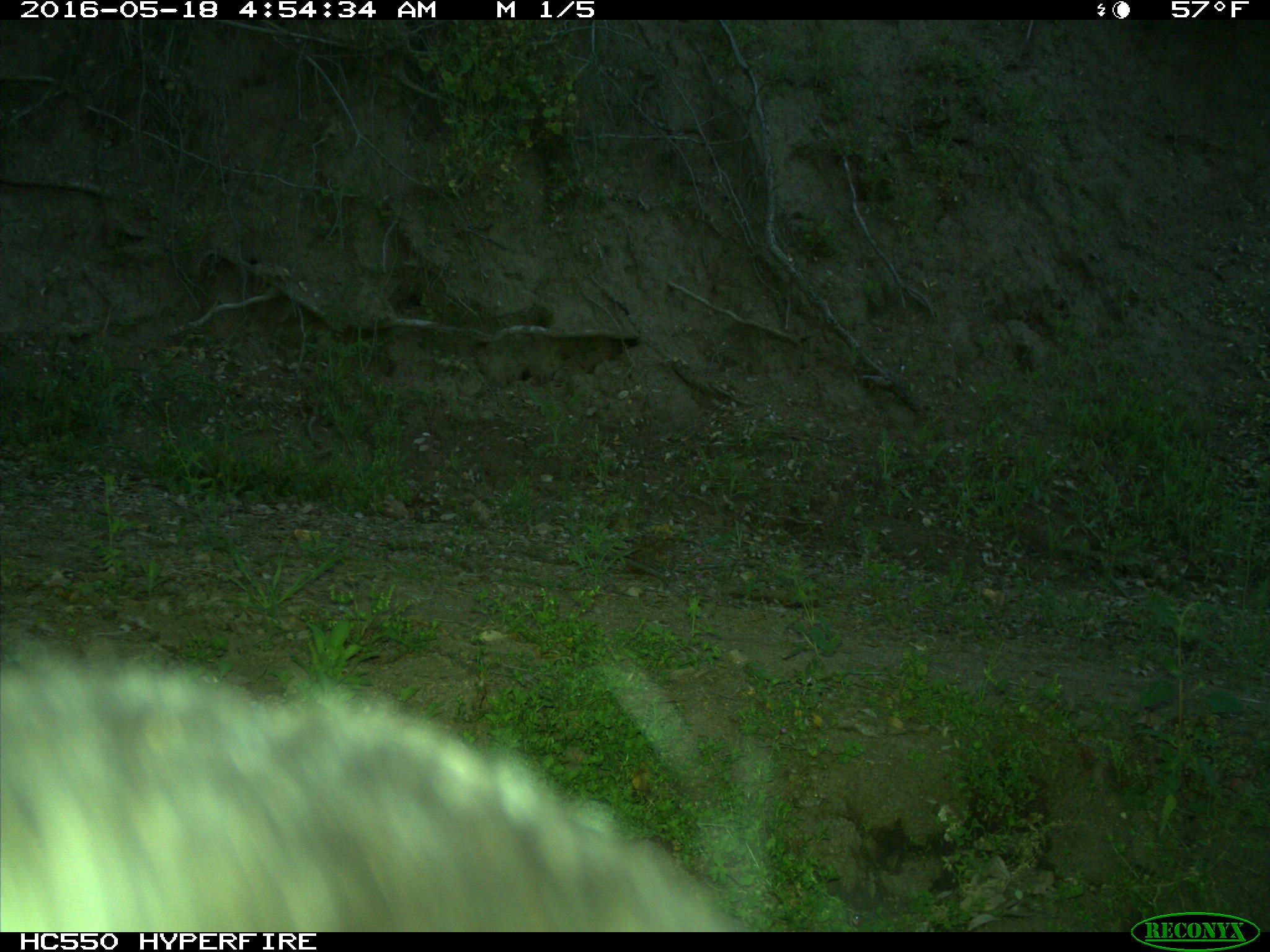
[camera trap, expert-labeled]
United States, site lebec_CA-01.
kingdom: Animalia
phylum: Chordata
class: Mammalia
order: Carnivora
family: Ursidae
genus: Ursus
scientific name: Ursus americanus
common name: american black bear